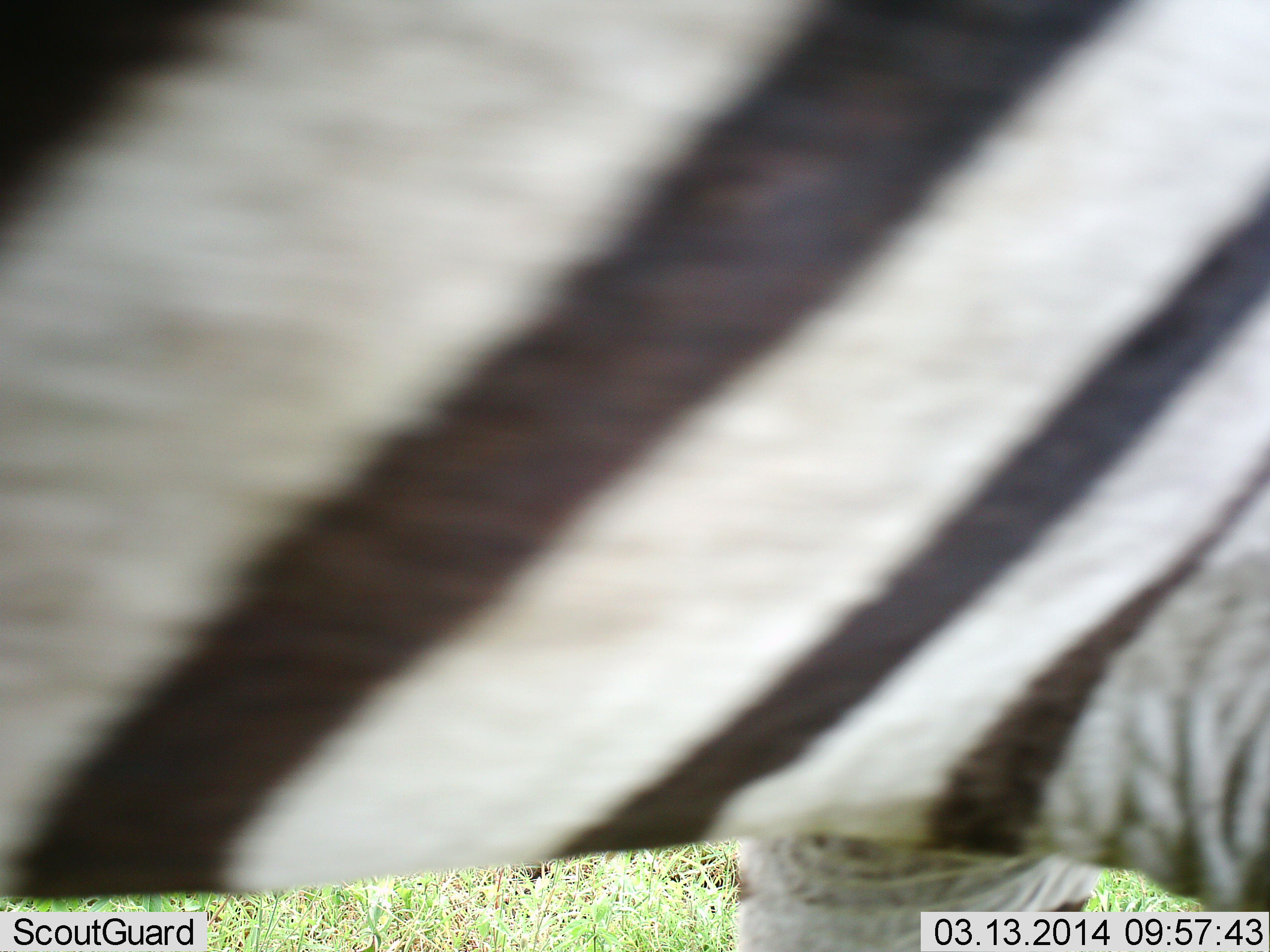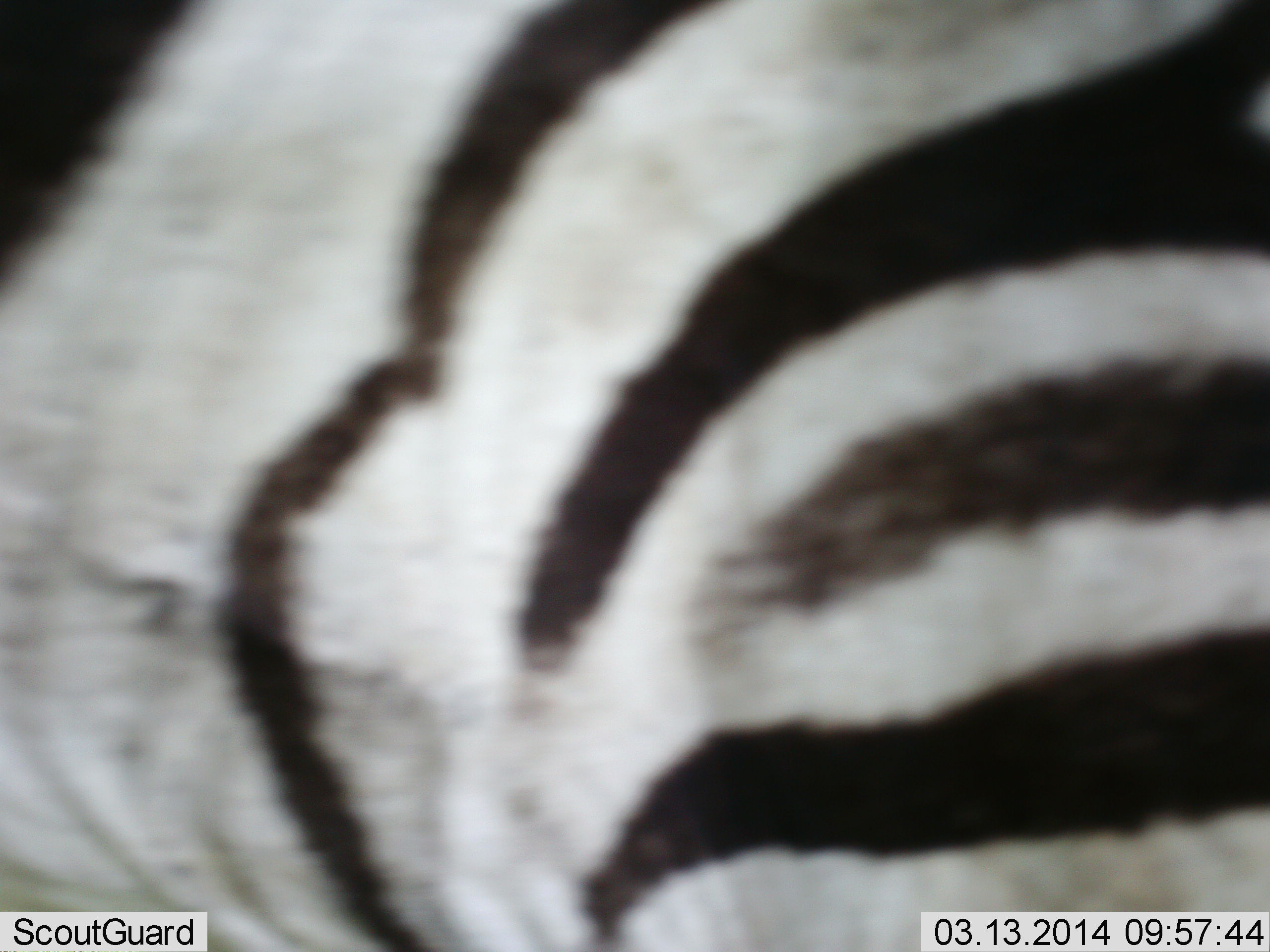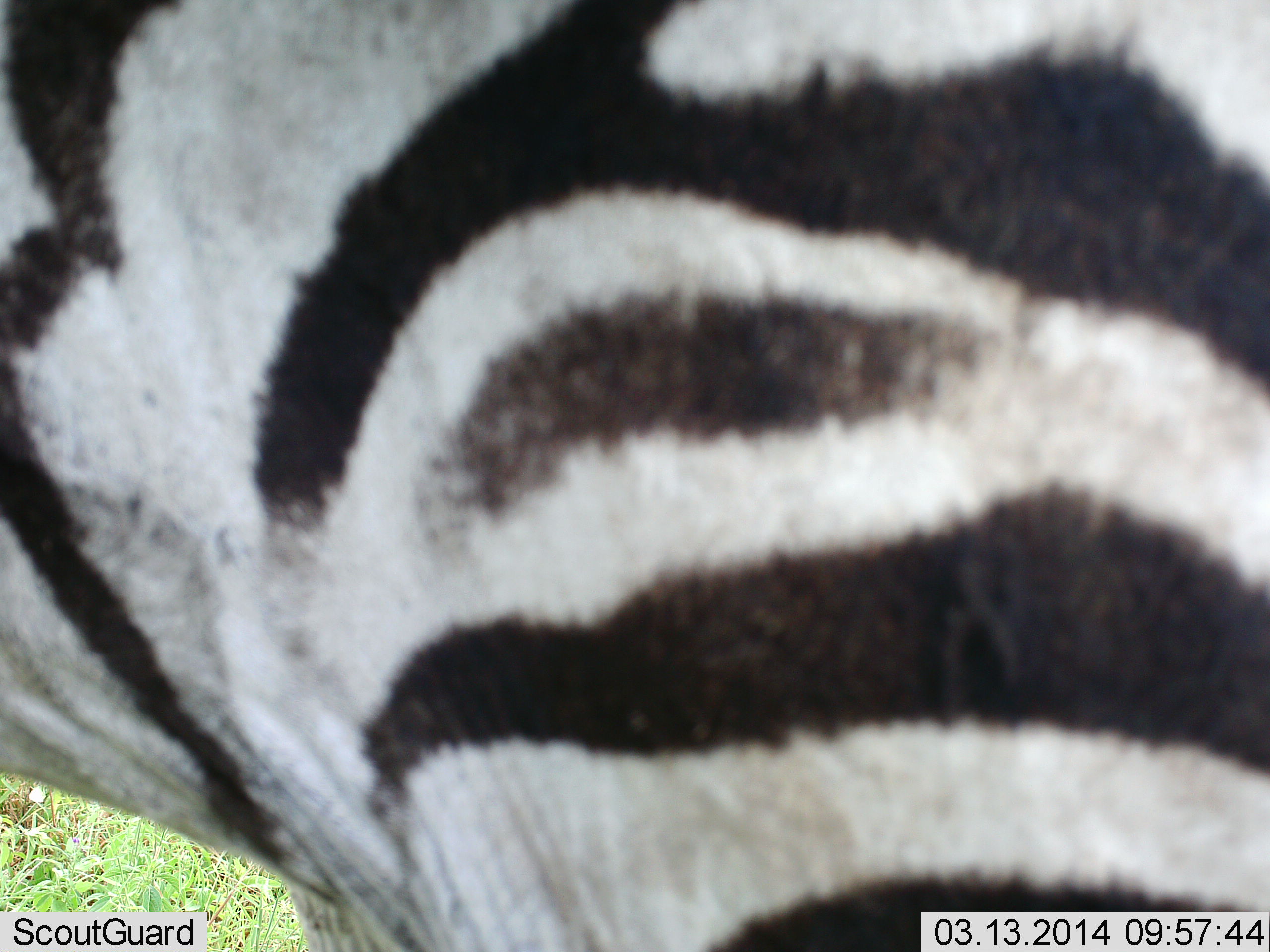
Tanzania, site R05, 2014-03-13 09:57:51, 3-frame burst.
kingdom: Animalia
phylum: Chordata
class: Mammalia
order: Perissodactyla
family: Equidae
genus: Equus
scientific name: Equus quagga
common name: plains zebra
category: zebra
Zebra (plains zebra) (Equus quagga), count 1. Behavior (volunteer vote fractions): standing 50%, resting 0%, moving 50%, interacting 0%. Young present (vote fraction): 0%. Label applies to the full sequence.